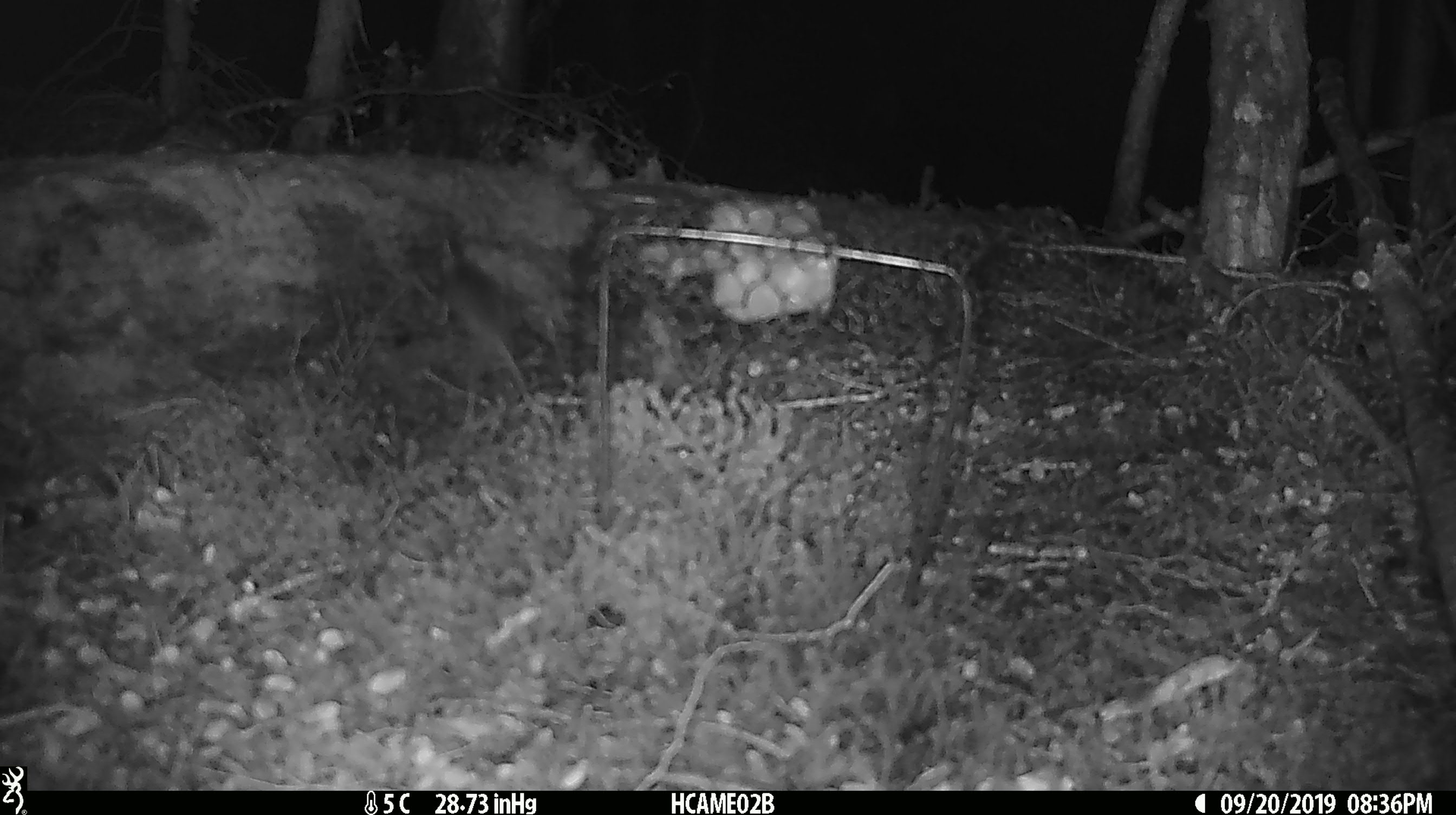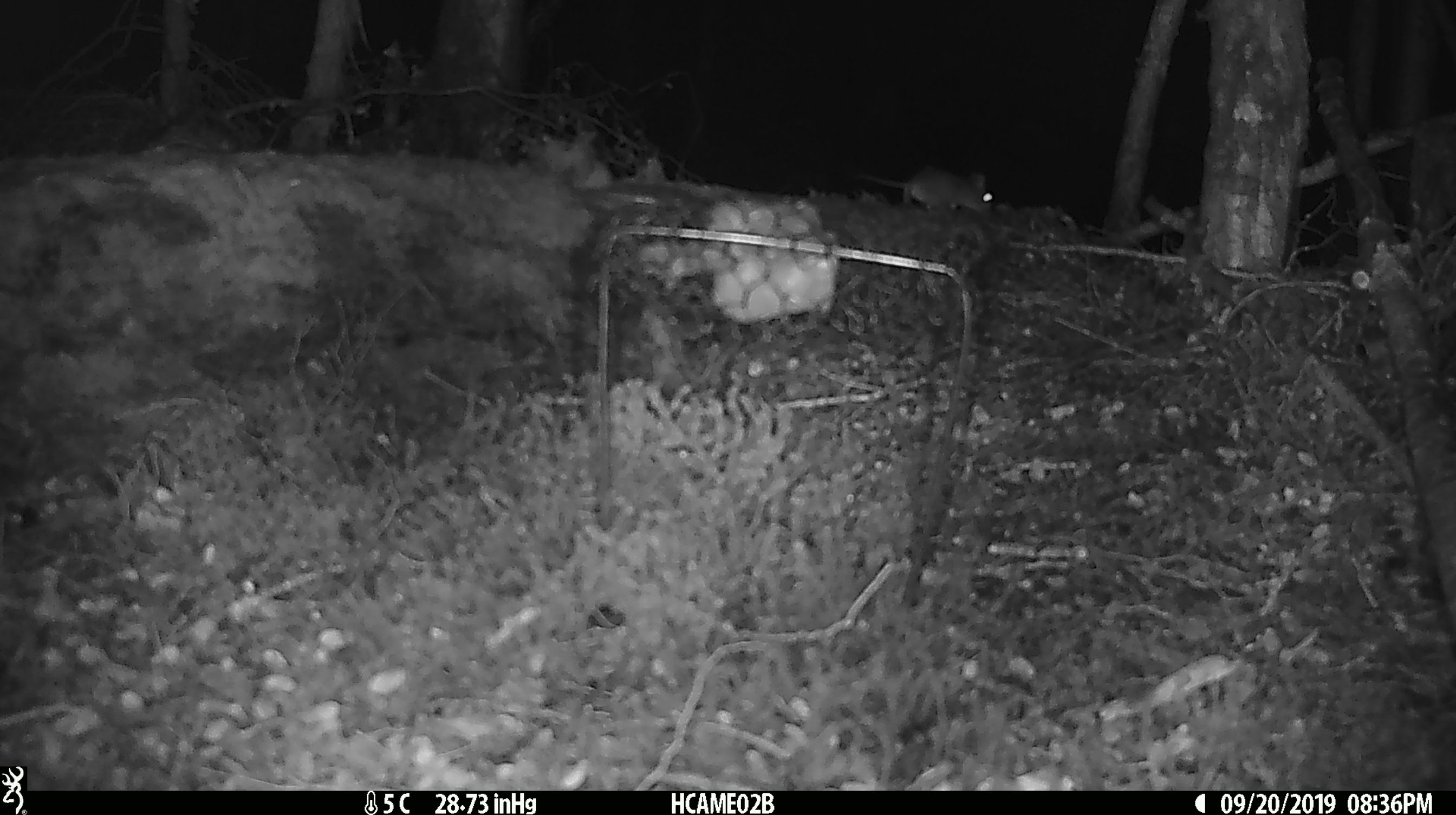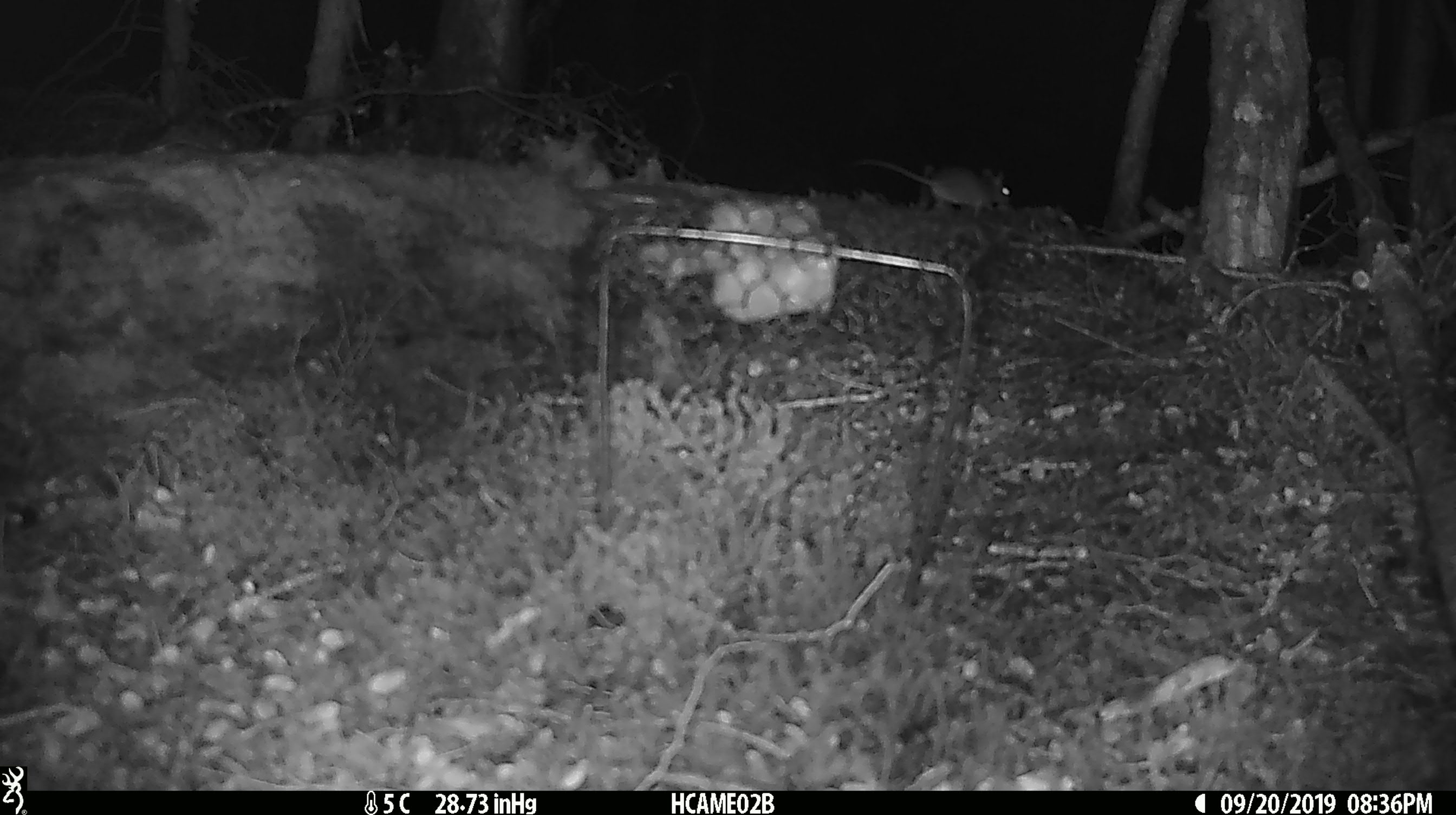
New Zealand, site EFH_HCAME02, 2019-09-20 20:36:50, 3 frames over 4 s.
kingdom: Animalia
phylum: Chordata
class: Mammalia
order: Rodentia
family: Muridae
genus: Mus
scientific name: Mus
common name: mouse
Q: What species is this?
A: Mouse (Mus).